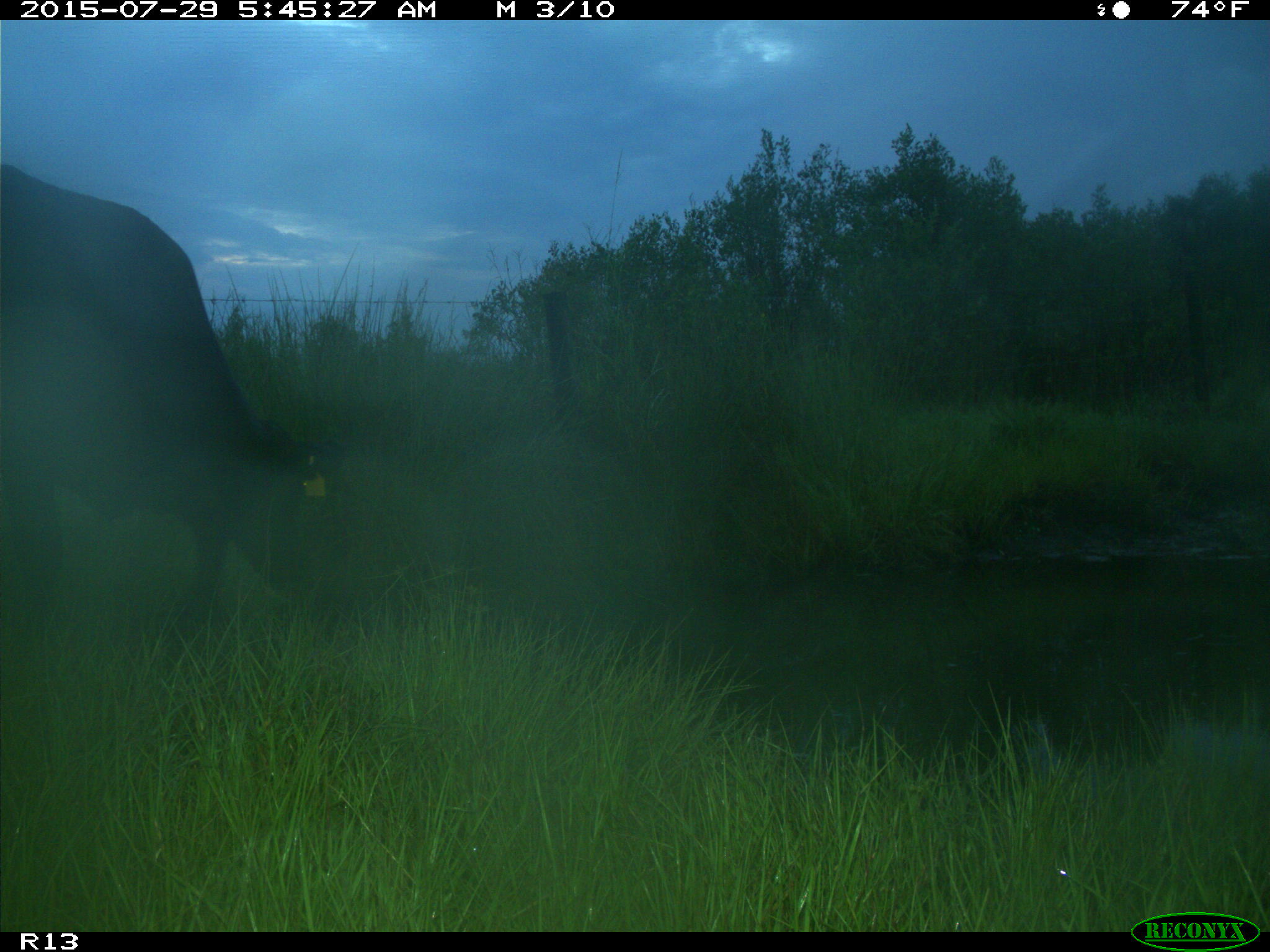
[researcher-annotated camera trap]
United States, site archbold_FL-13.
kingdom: Animalia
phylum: Chordata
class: Mammalia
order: Artiodactyla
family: Bovidae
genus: Bos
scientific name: Bos taurus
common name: domestic cow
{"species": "Bos taurus (domestic cow)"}